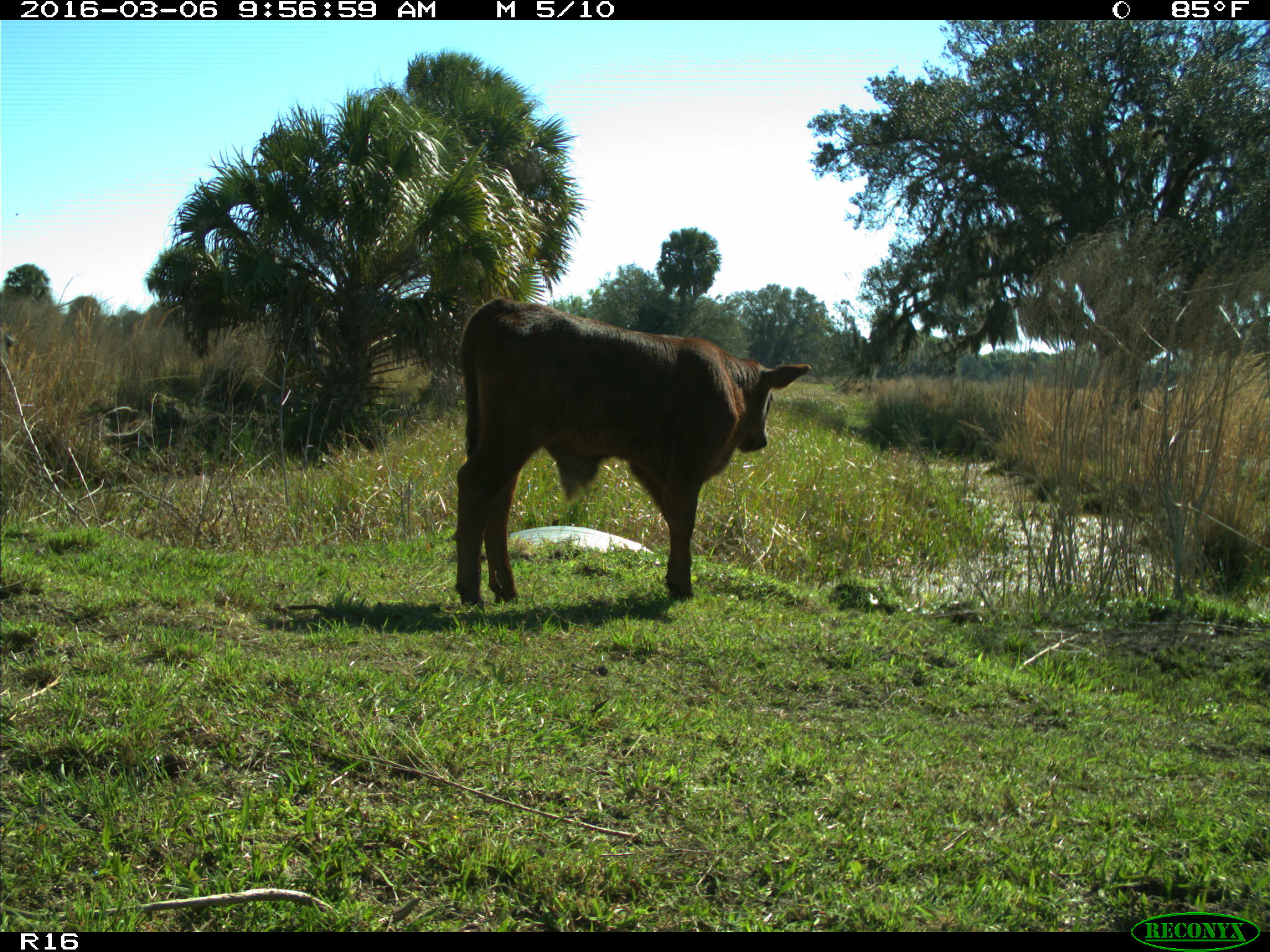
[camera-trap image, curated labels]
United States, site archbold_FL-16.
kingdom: Animalia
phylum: Chordata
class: Mammalia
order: Artiodactyla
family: Bovidae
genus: Bos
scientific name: Bos taurus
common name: domestic cow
Bos taurus (domestic cow).